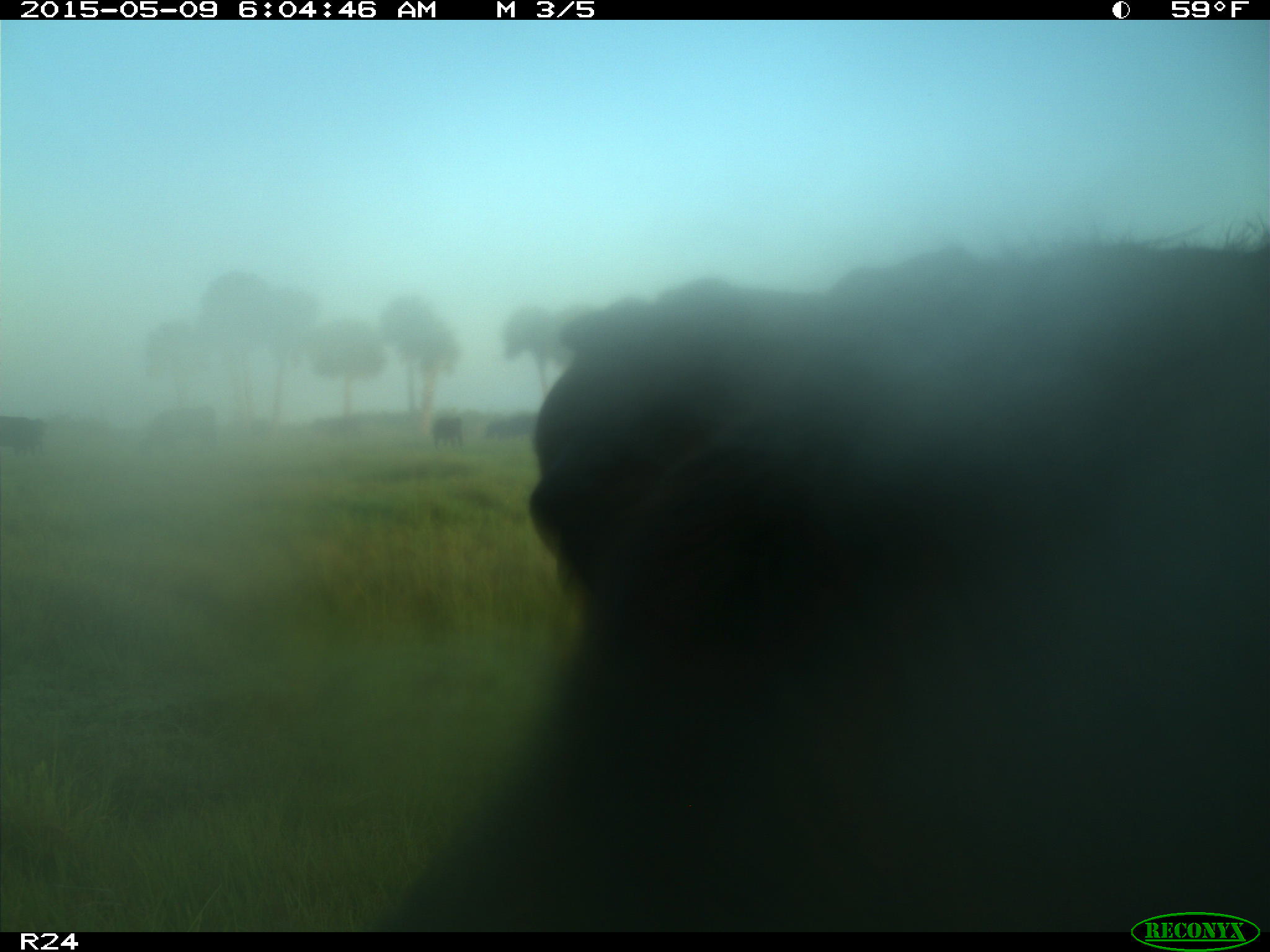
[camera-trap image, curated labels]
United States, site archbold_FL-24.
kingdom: Animalia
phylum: Chordata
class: Mammalia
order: Artiodactyla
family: Bovidae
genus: Bos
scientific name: Bos taurus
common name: domestic cow